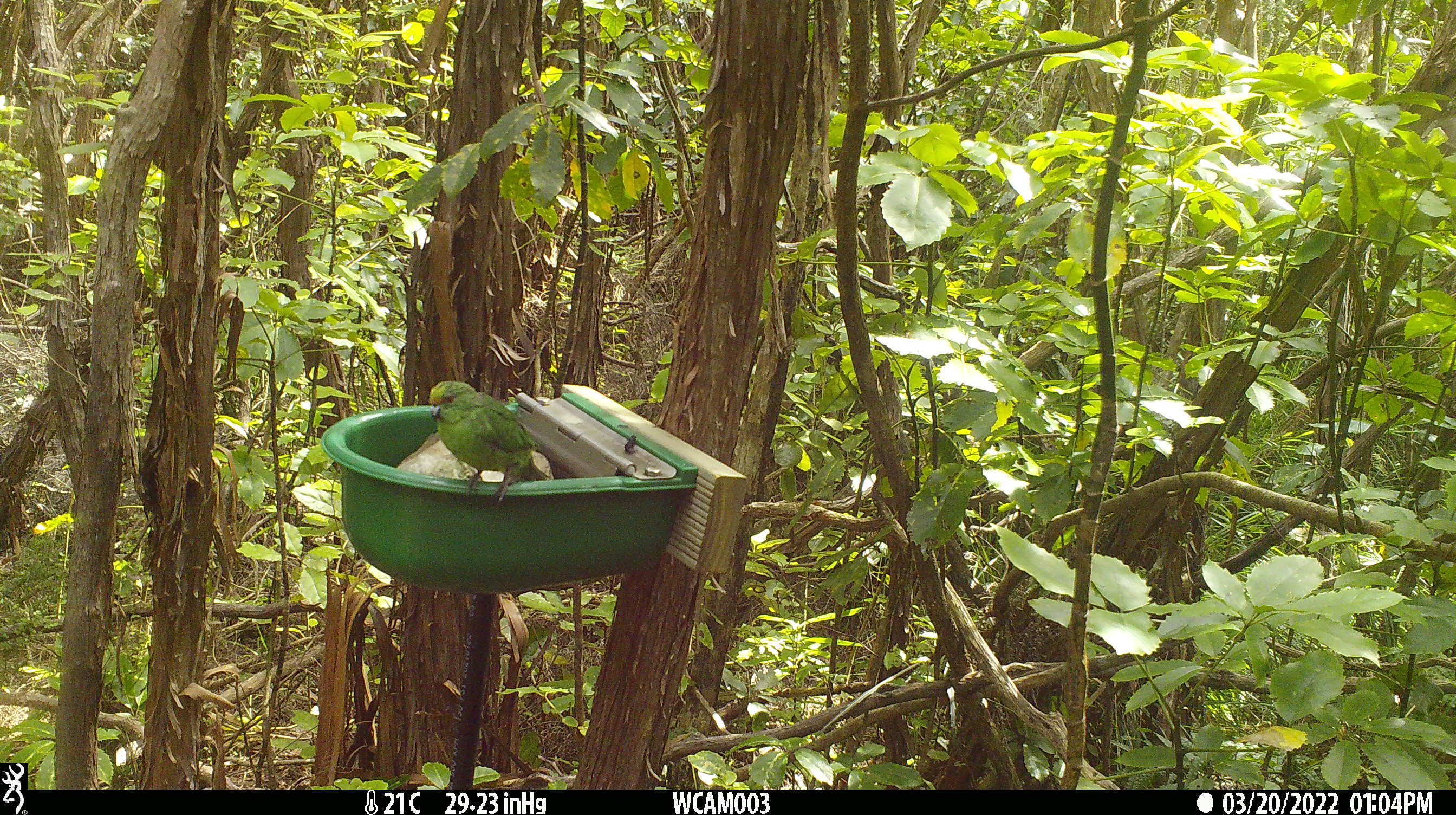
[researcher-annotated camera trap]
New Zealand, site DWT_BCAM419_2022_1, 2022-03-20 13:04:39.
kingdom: Animalia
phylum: Chordata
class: Aves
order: Psittaciformes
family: Psittaculidae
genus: Cyanoramphus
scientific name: Cyanoramphus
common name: parakeet